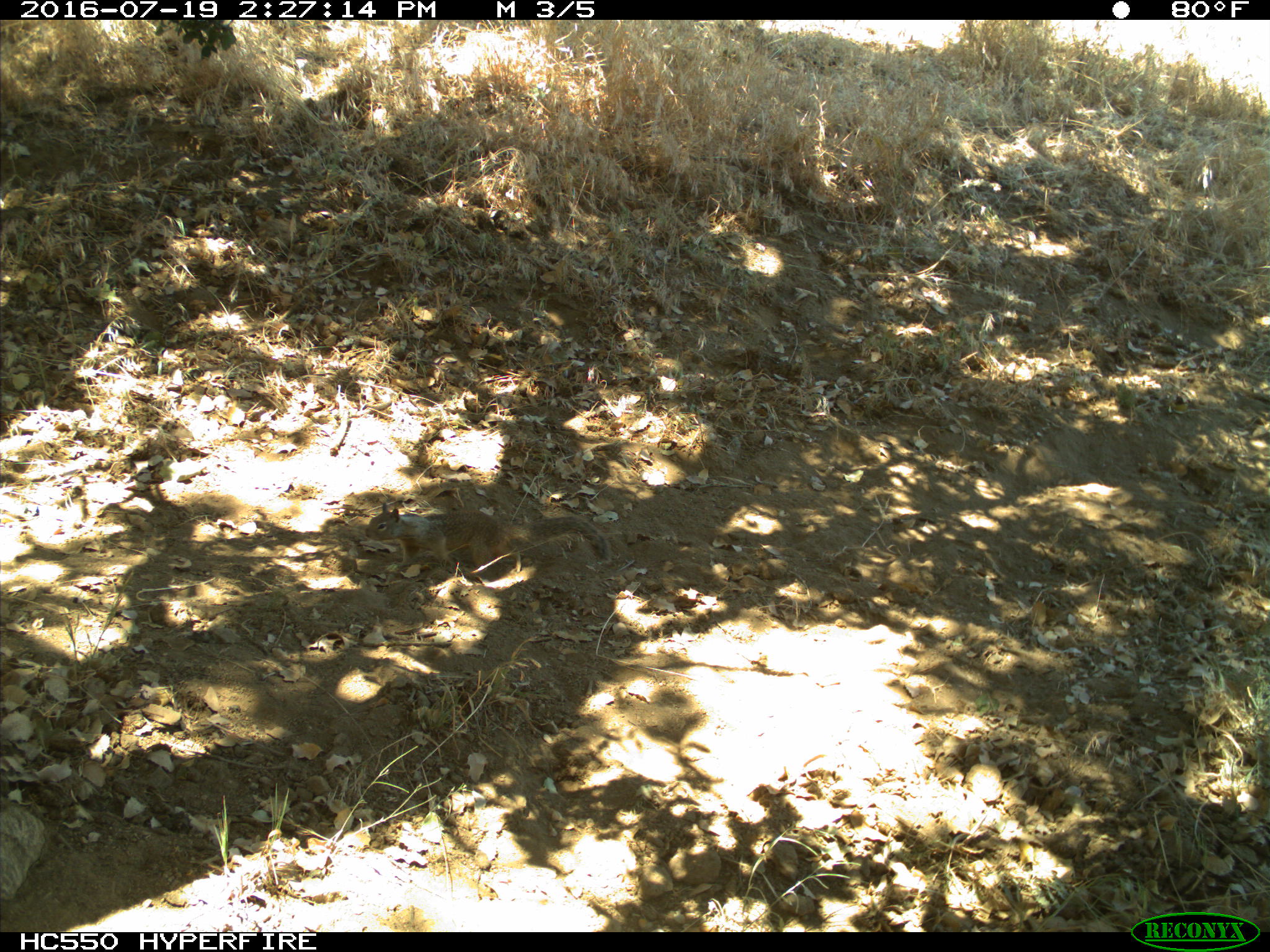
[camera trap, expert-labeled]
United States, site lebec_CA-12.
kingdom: Animalia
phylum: Chordata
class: Mammalia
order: Rodentia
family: Sciuridae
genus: Otospermophilus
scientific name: Otospermophilus beecheyi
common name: california ground squirrel